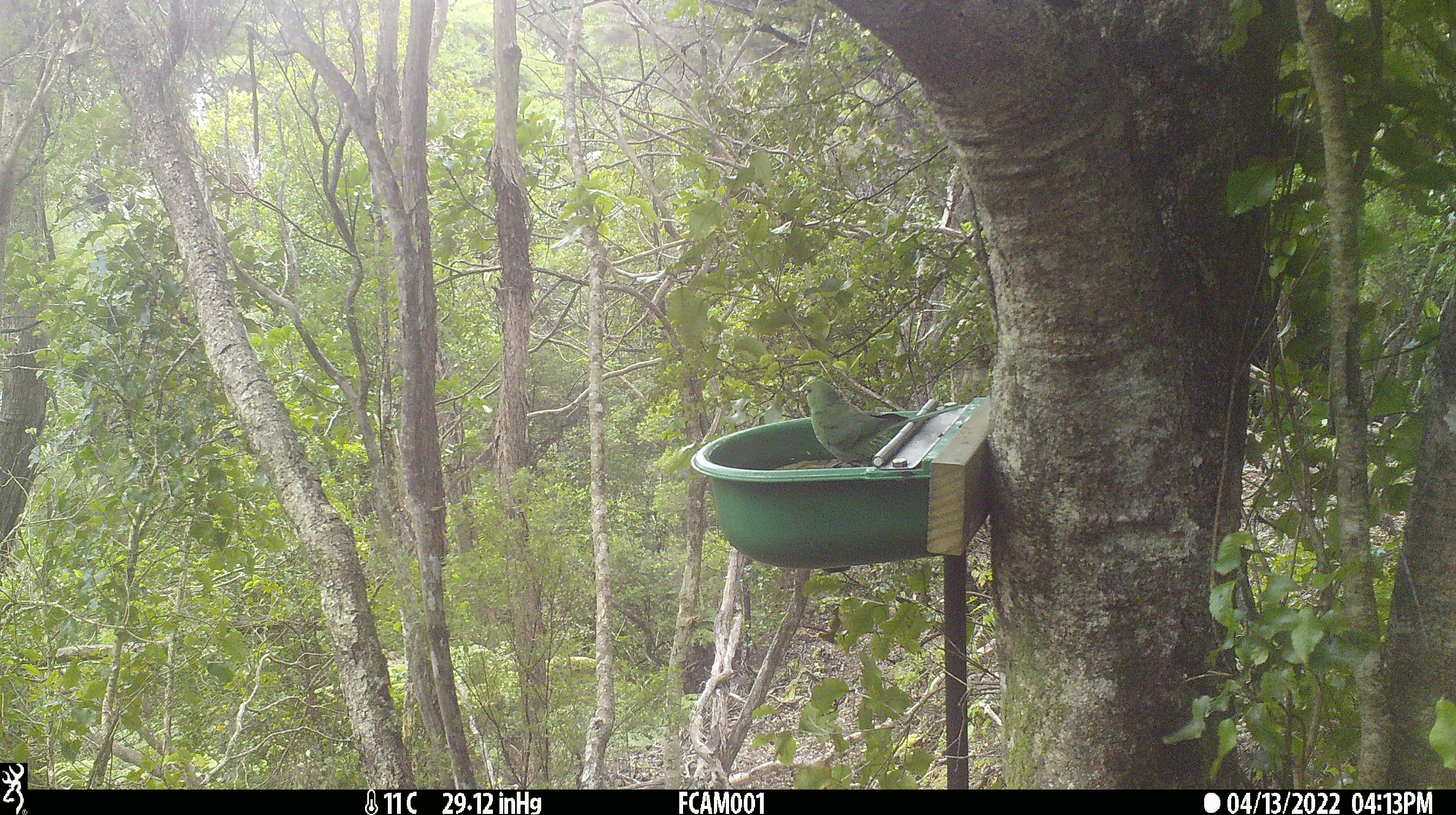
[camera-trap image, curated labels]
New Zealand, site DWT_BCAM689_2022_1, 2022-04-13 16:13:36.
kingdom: Animalia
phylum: Chordata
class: Aves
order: Psittaciformes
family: Psittaculidae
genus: Cyanoramphus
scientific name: Cyanoramphus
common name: parakeet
Parakeet (Cyanoramphus).